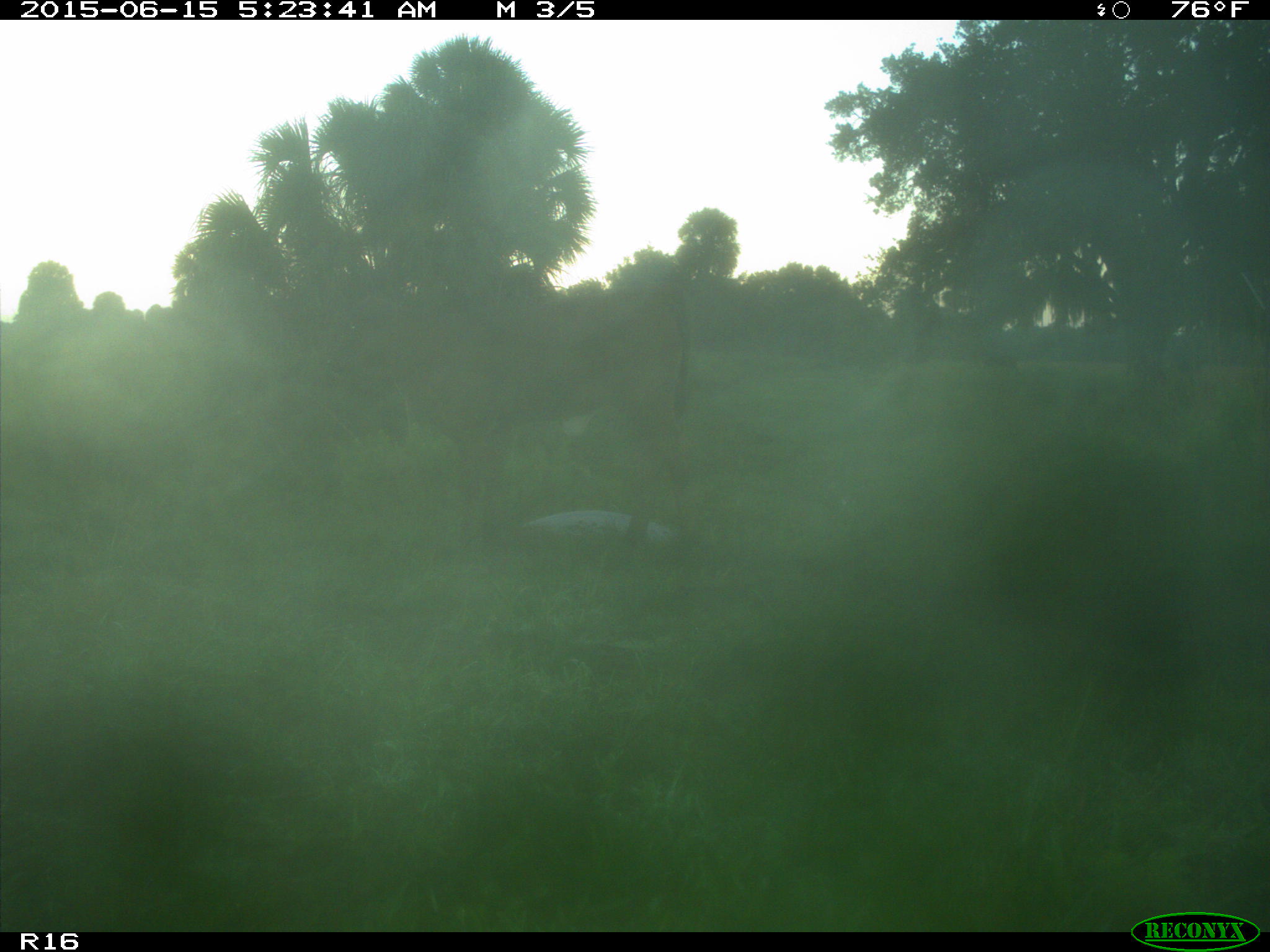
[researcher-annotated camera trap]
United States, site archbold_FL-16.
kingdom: Animalia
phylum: Chordata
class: Mammalia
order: Artiodactyla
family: Bovidae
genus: Bos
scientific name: Bos taurus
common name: domestic cow